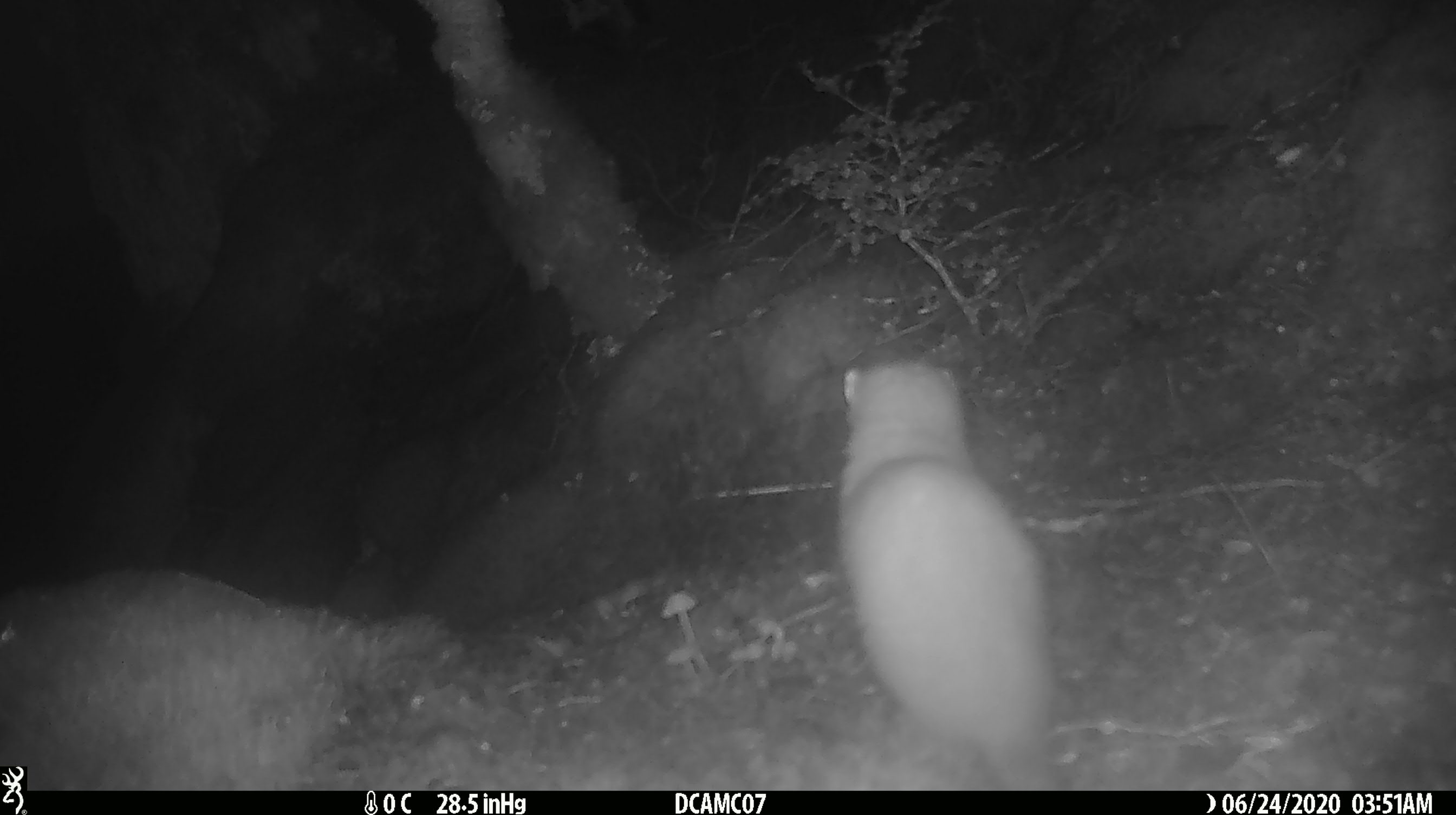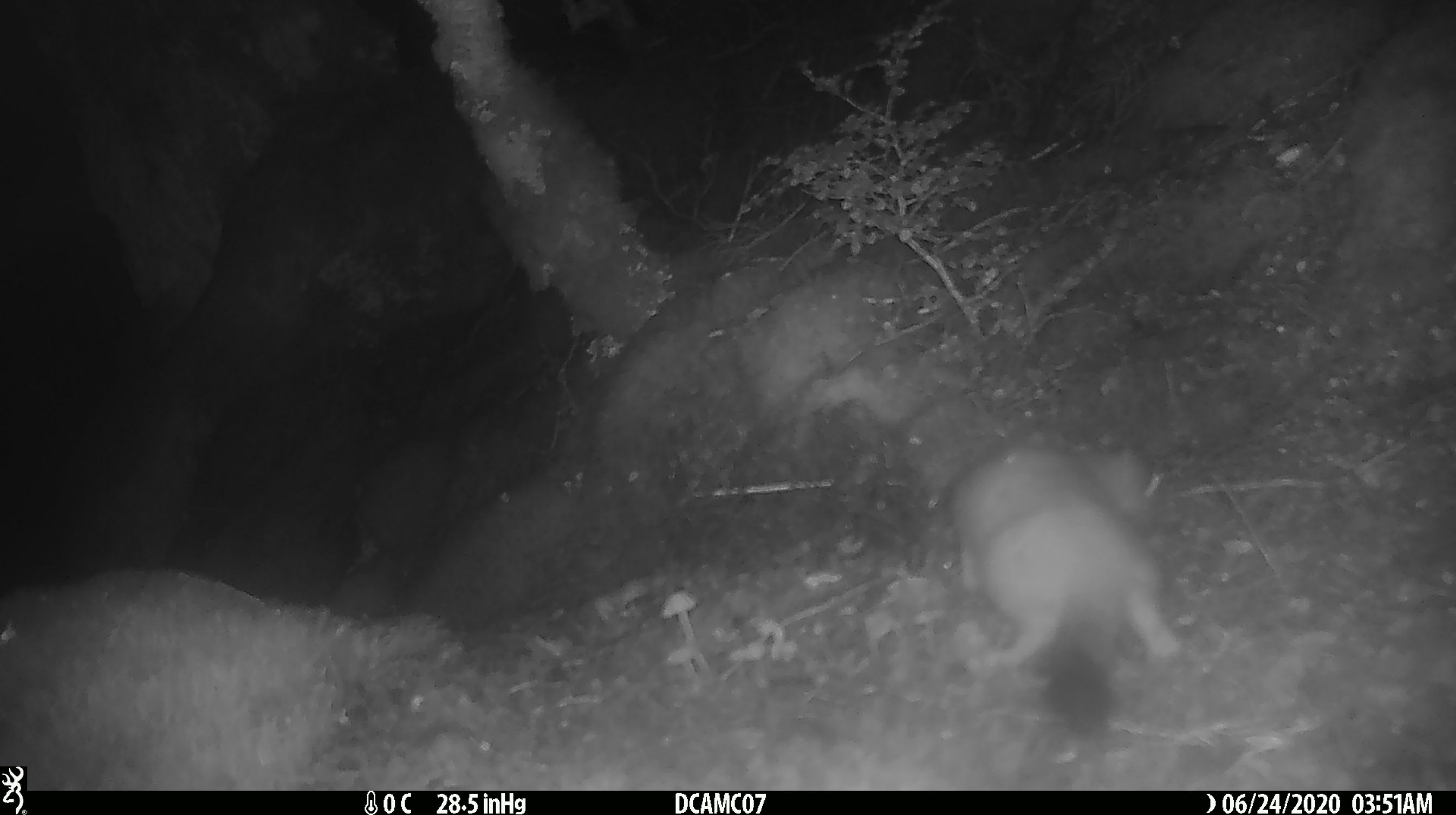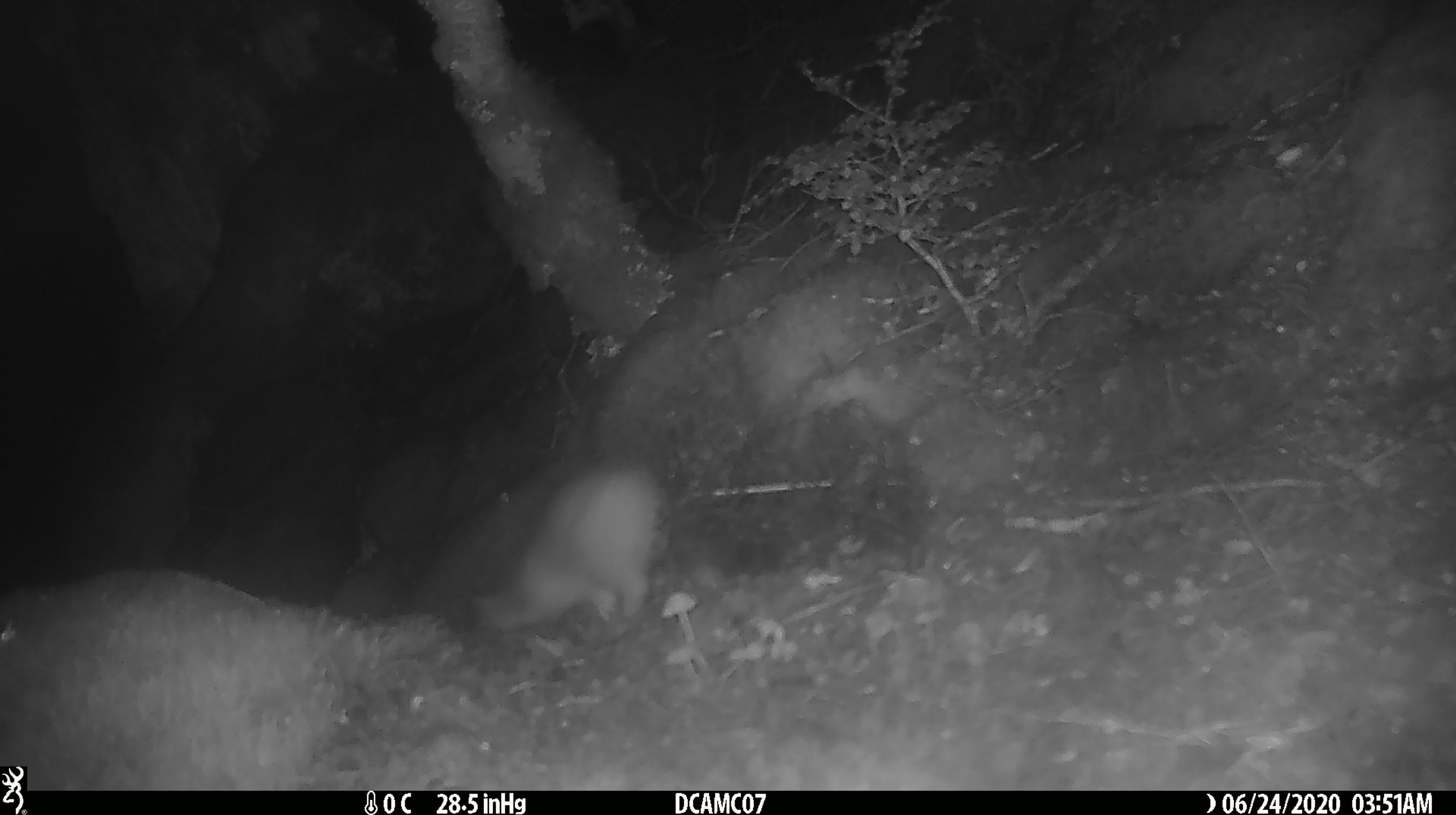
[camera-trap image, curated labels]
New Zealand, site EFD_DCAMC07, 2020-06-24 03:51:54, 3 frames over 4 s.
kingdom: Animalia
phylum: Chordata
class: Mammalia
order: Carnivora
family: Mustelidae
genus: Mustela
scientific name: Mustela erminea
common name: stoat